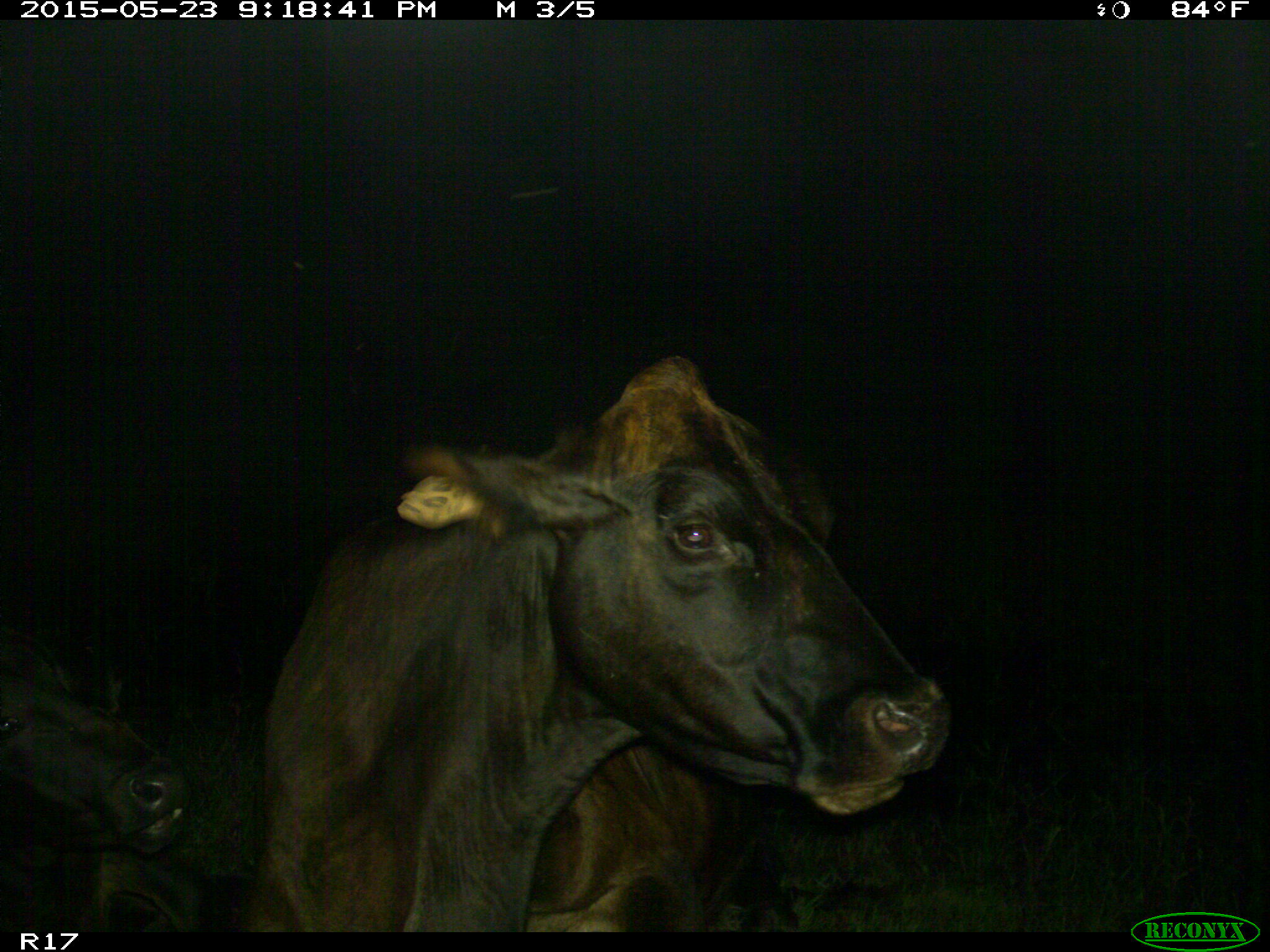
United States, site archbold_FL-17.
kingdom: Animalia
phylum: Chordata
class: Mammalia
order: Artiodactyla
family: Bovidae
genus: Bos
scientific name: Bos taurus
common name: domestic cow